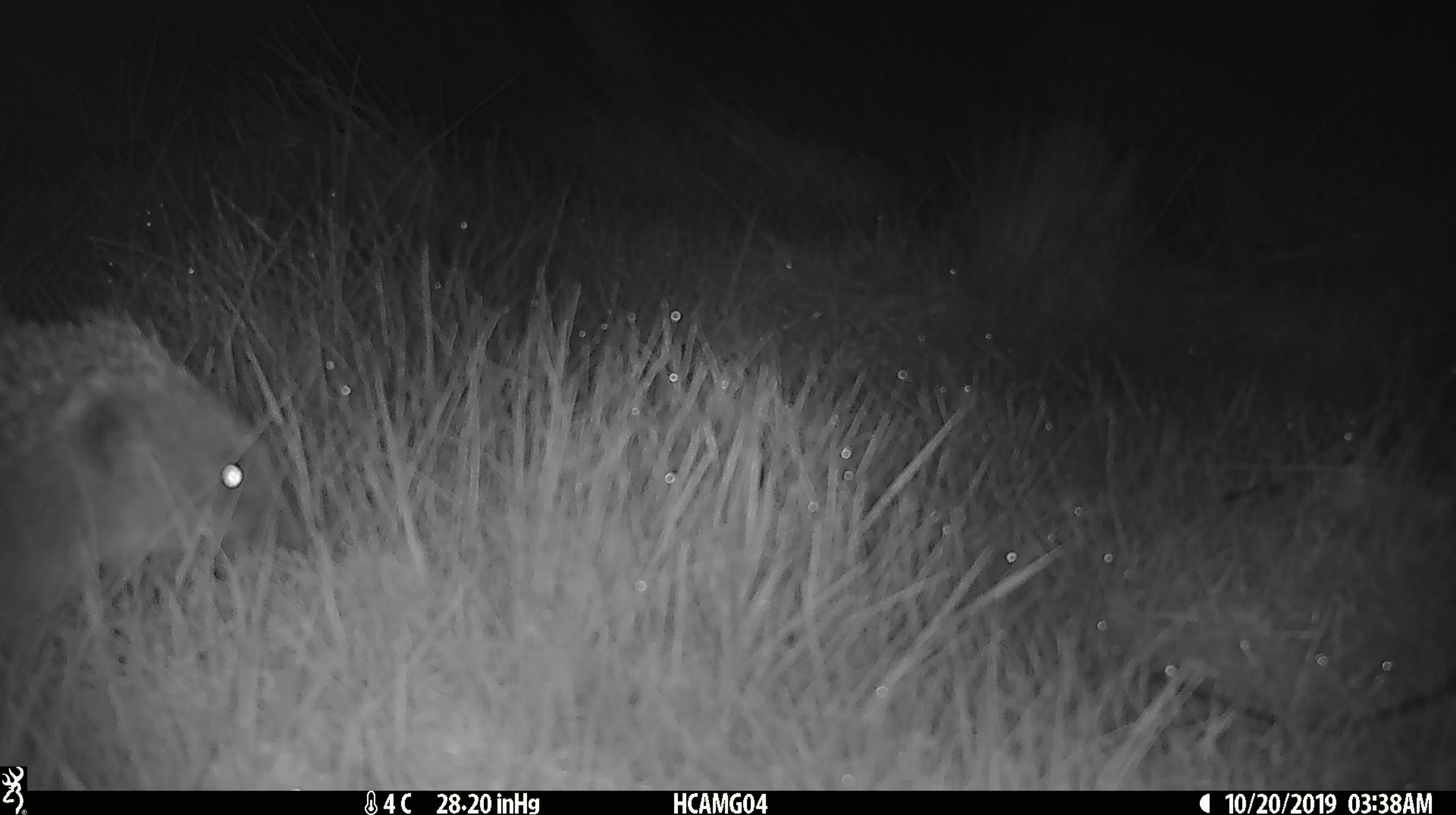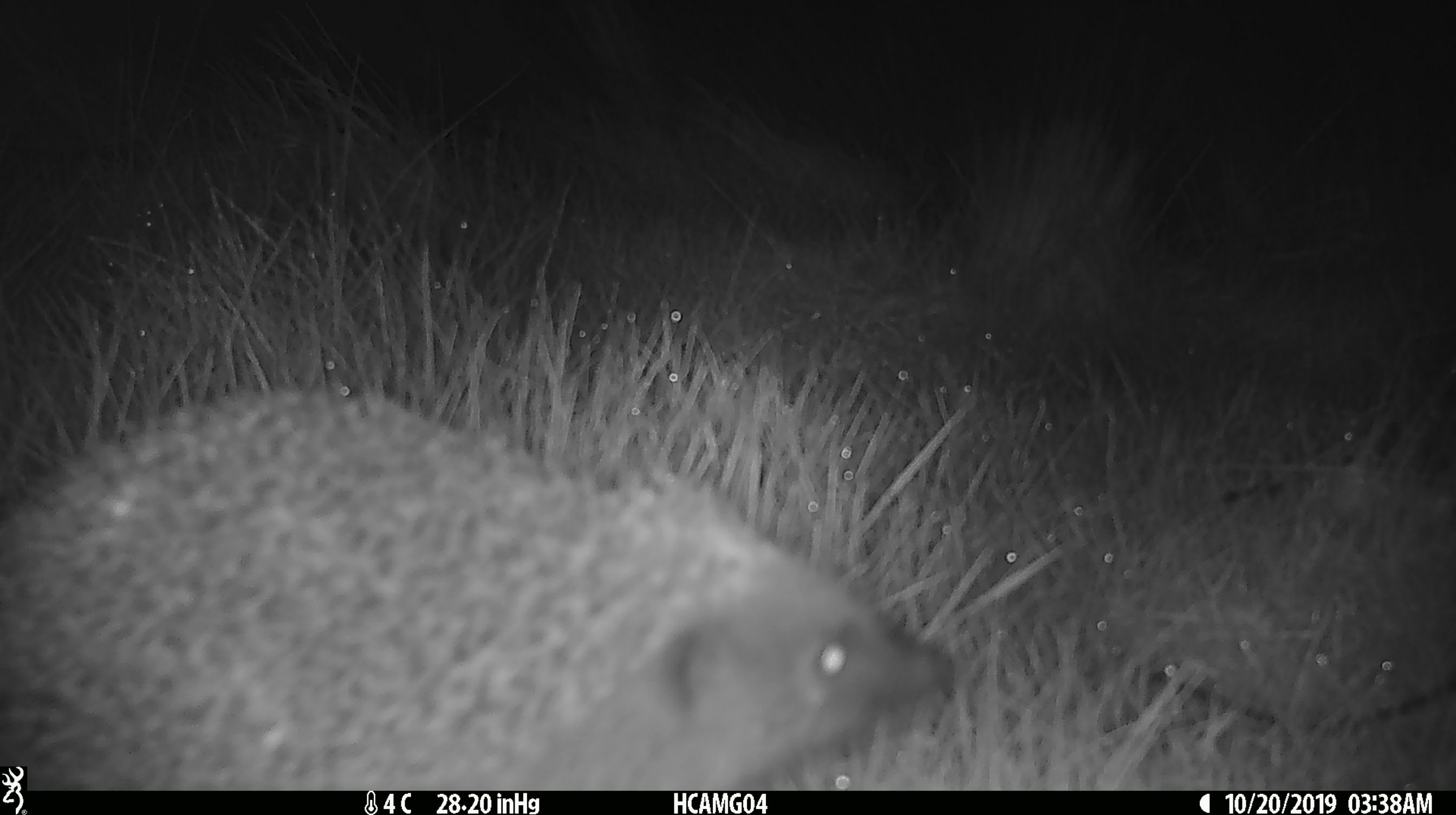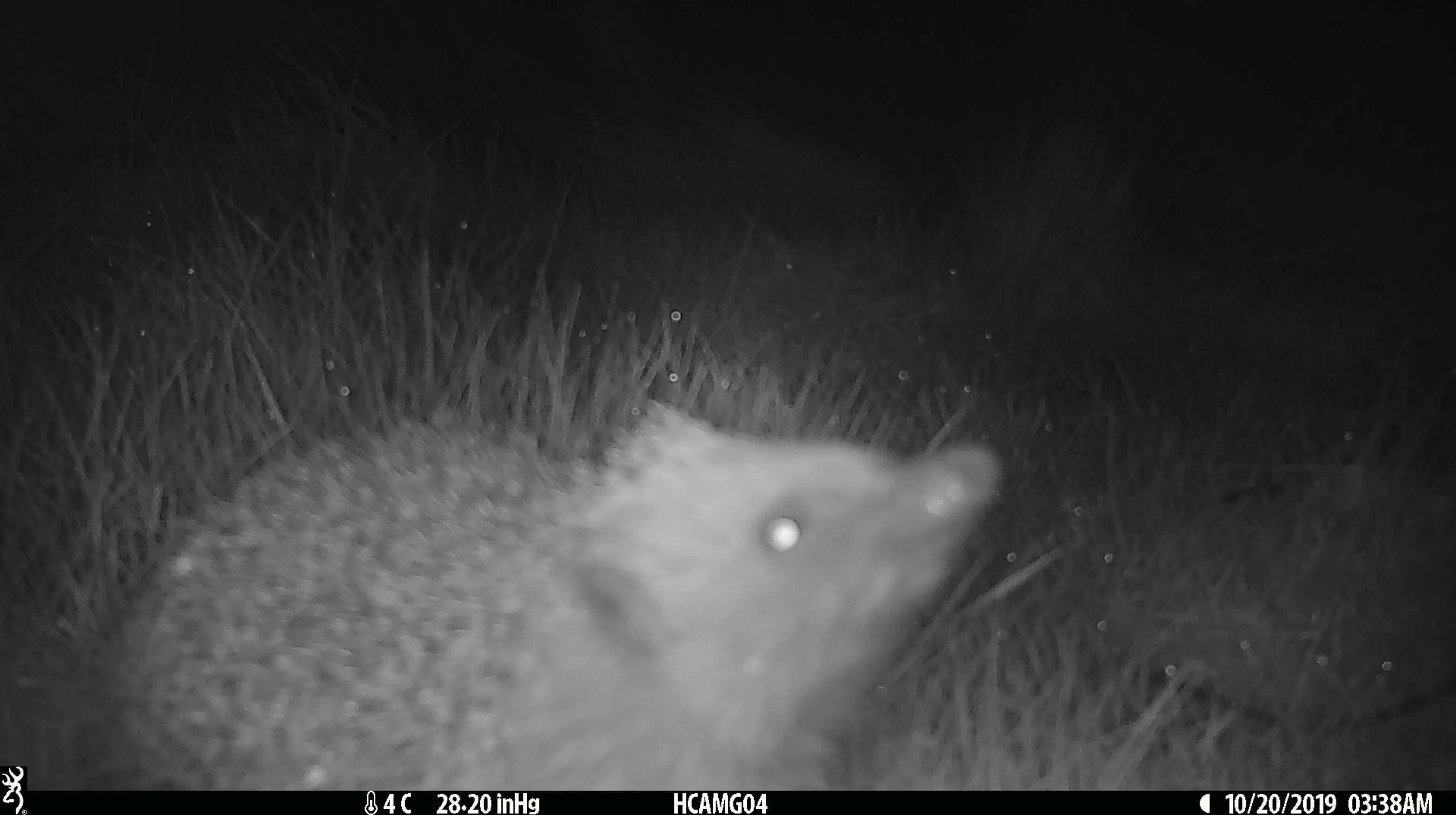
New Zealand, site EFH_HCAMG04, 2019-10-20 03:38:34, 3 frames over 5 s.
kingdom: Animalia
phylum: Chordata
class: Mammalia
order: Eulipotyphla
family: Erinaceidae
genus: Erinaceus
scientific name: Erinaceus europaeus europaeus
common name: european hedgehog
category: hedgehog